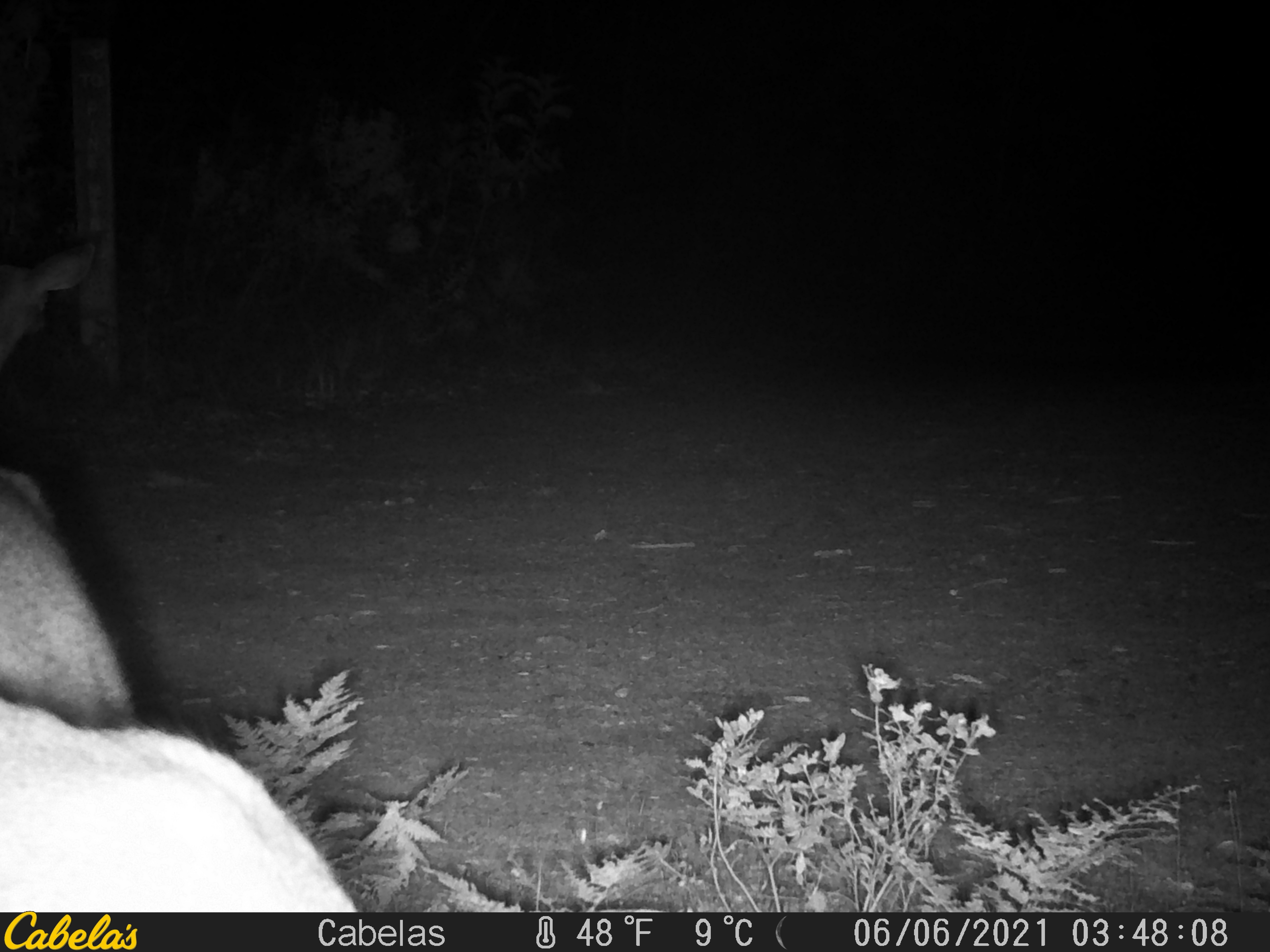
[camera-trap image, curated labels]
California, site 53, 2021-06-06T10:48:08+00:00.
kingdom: Animalia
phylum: Chordata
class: Mammalia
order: Artiodactyla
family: Cervidae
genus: Odocoileus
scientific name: Odocoileus hemionus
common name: mule deer